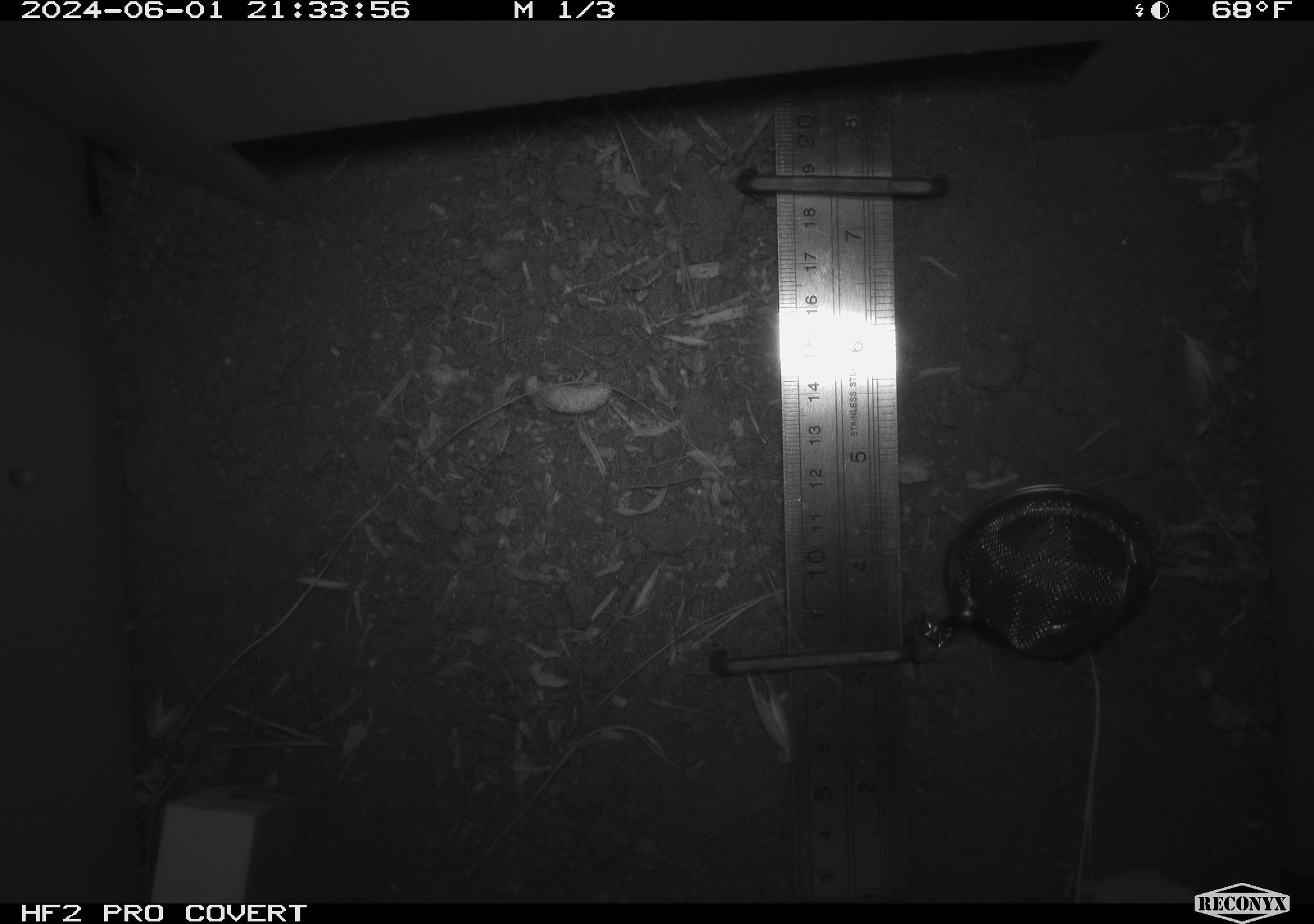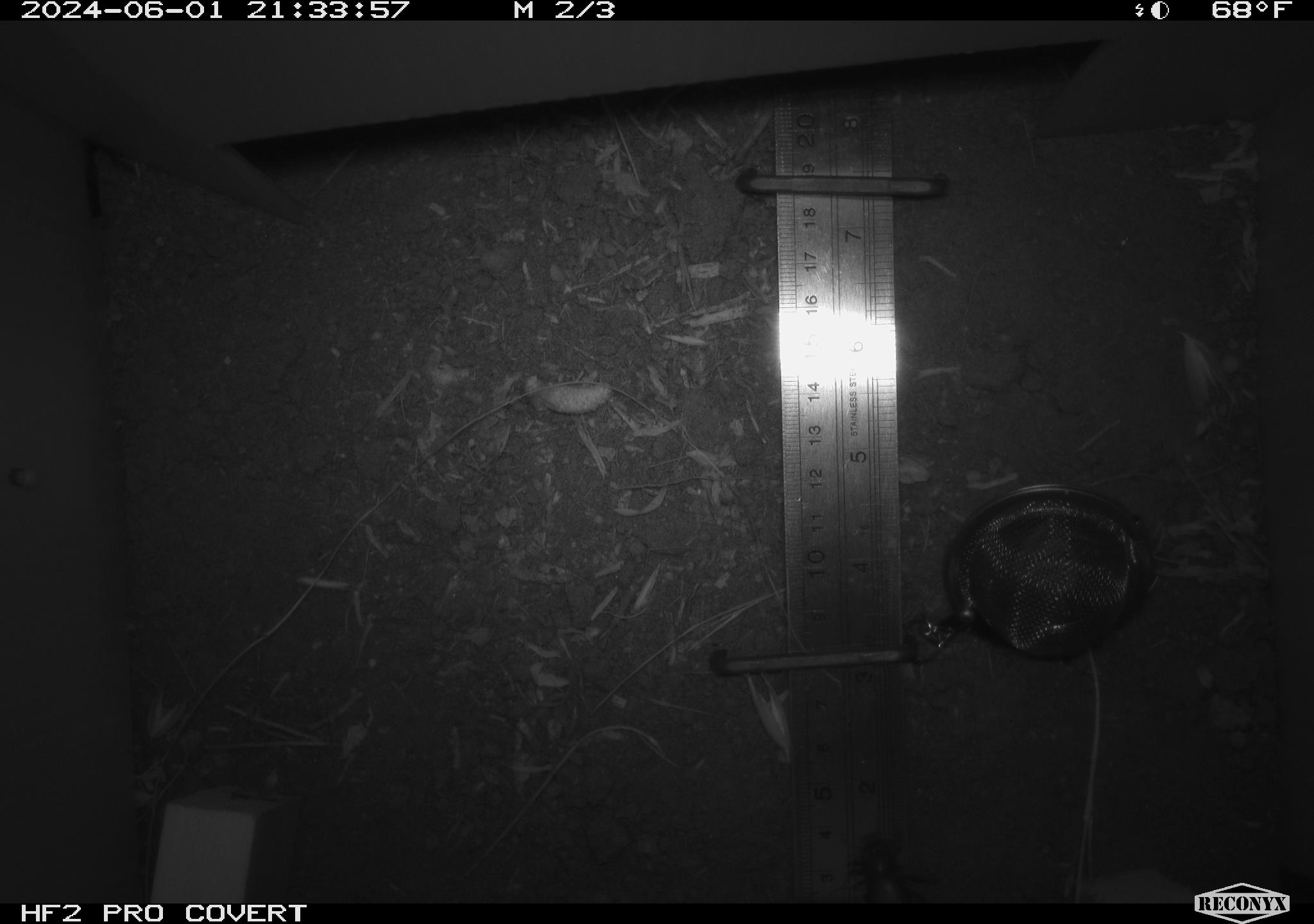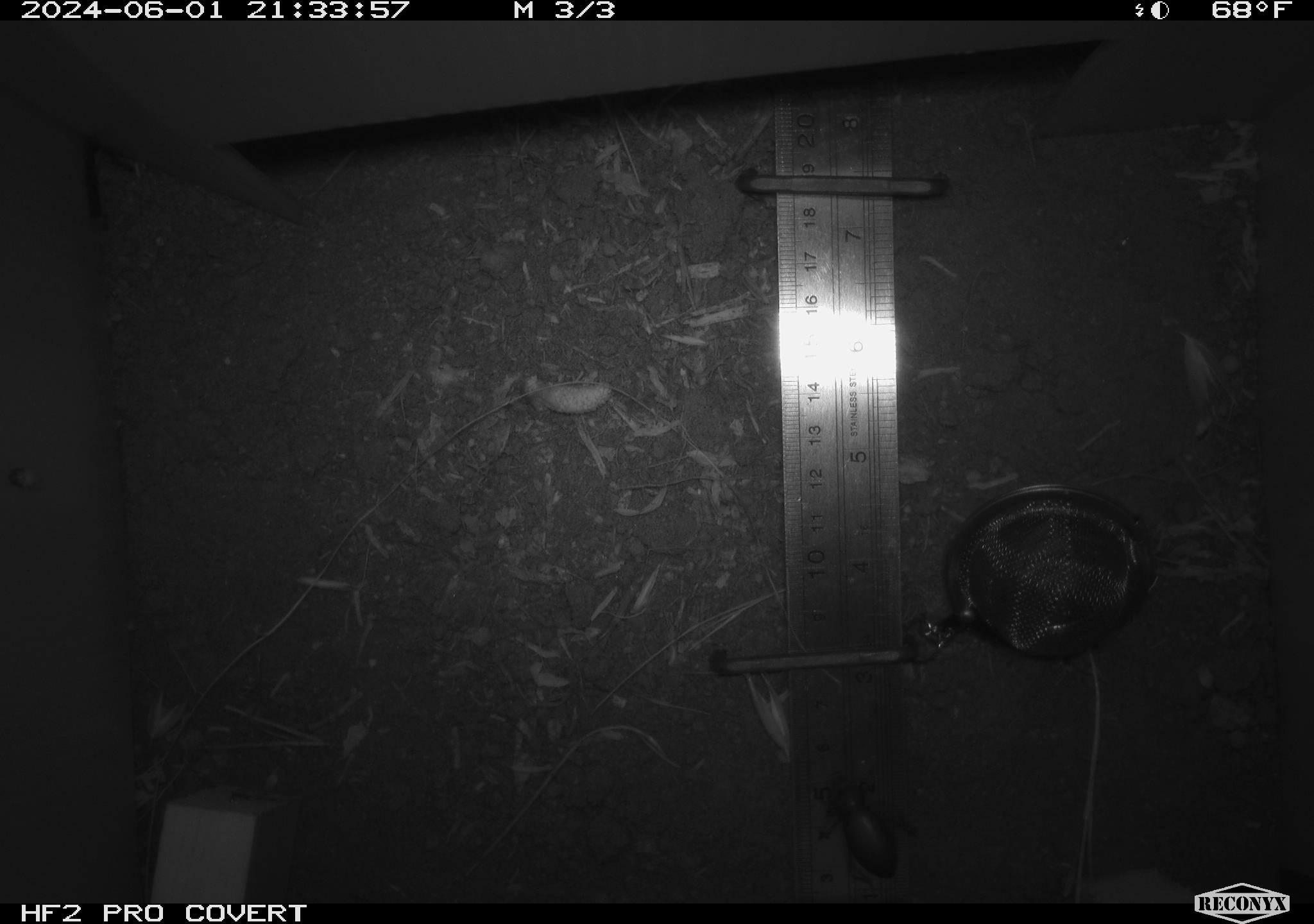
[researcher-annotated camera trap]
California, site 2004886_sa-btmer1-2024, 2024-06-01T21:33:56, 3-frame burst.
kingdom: Animalia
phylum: Arthropoda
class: Insecta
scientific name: Insecta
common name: insect